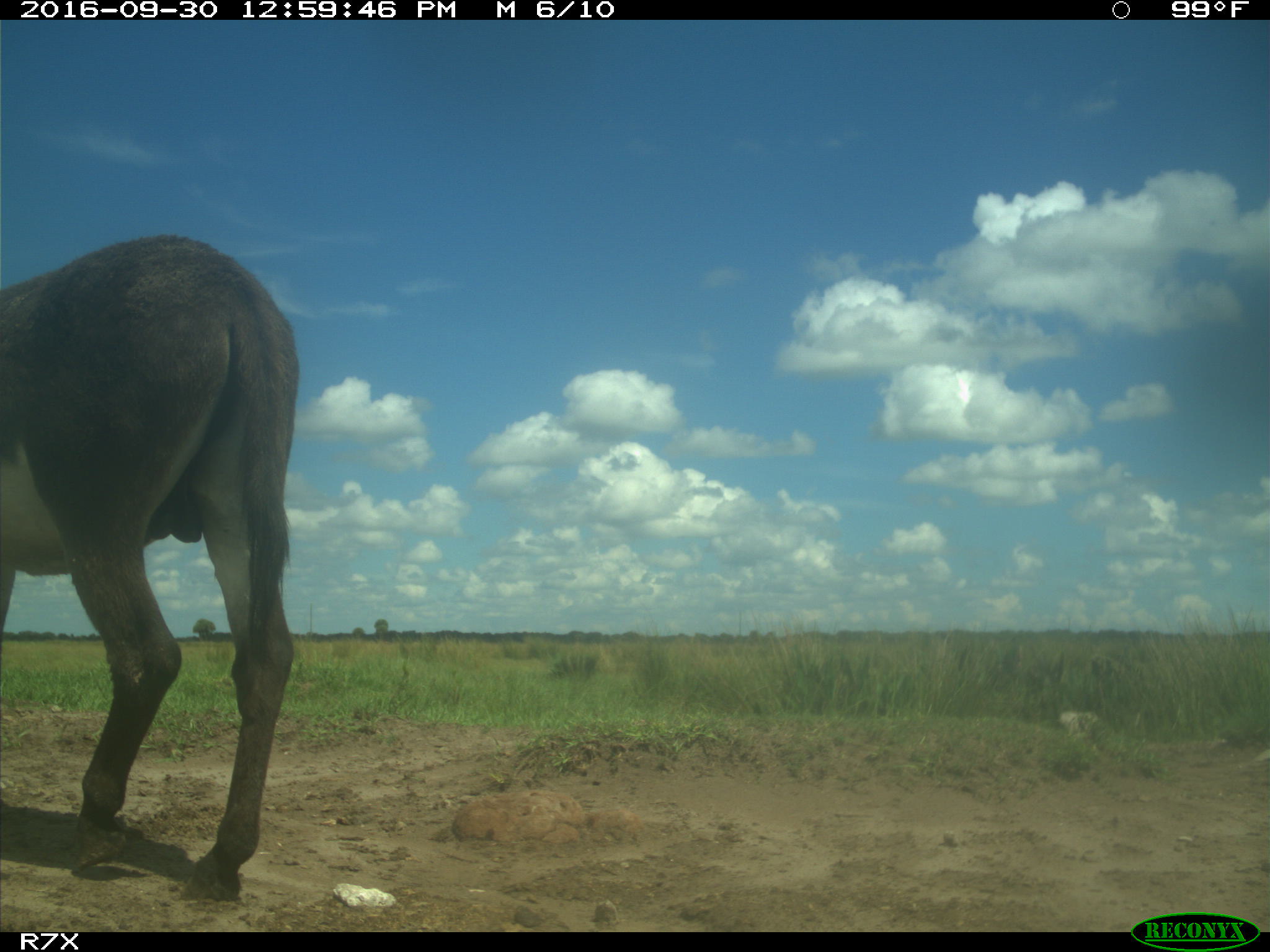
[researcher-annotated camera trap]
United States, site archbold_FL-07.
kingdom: Animalia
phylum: Chordata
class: Mammalia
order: Perissodactyla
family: Equidae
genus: Equus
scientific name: Equus africanus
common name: african wild ass